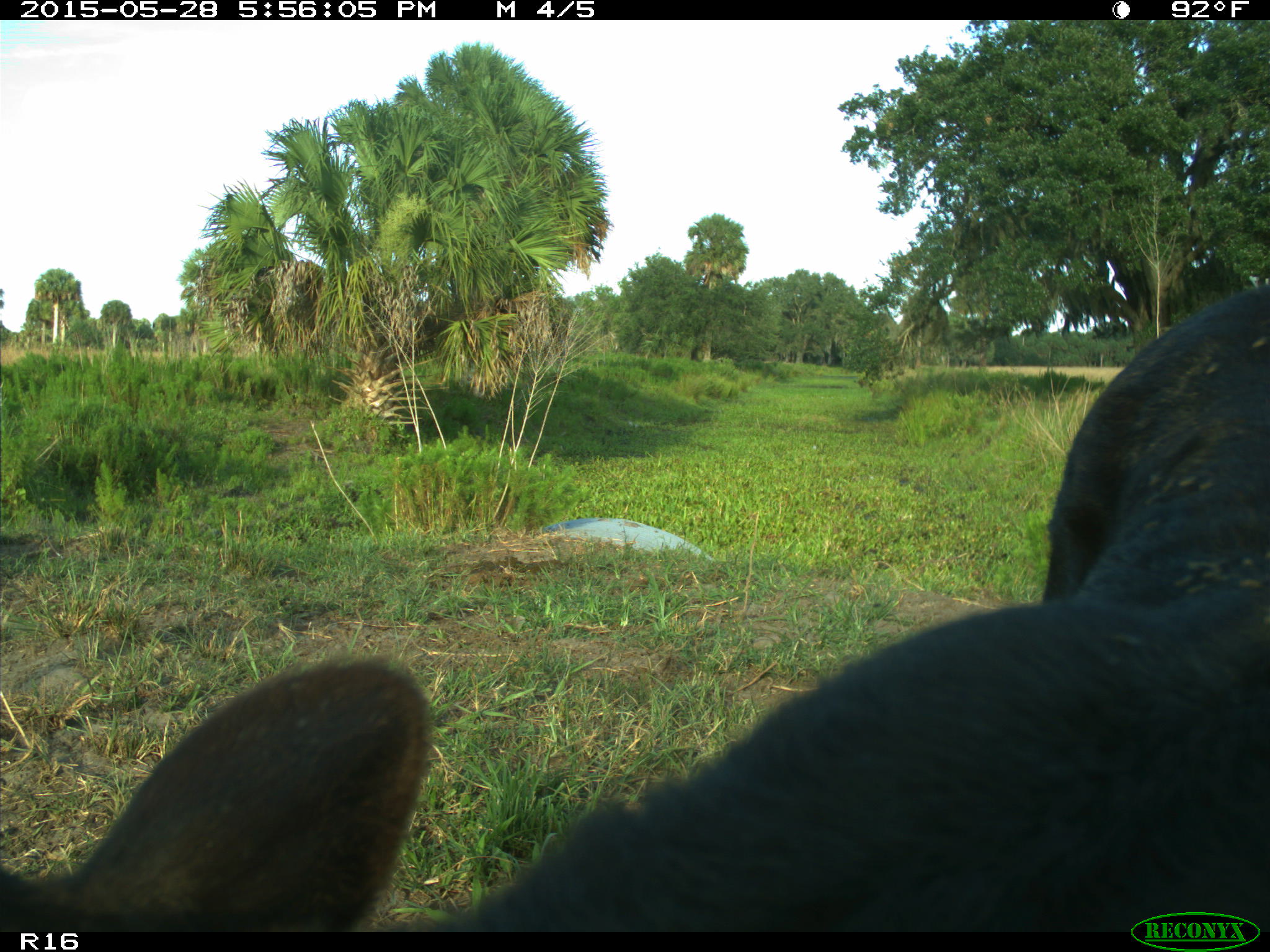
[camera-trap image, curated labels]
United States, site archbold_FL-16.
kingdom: Animalia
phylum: Chordata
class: Mammalia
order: Artiodactyla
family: Bovidae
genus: Bos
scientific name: Bos taurus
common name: domestic cow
Bos taurus (domestic cow).